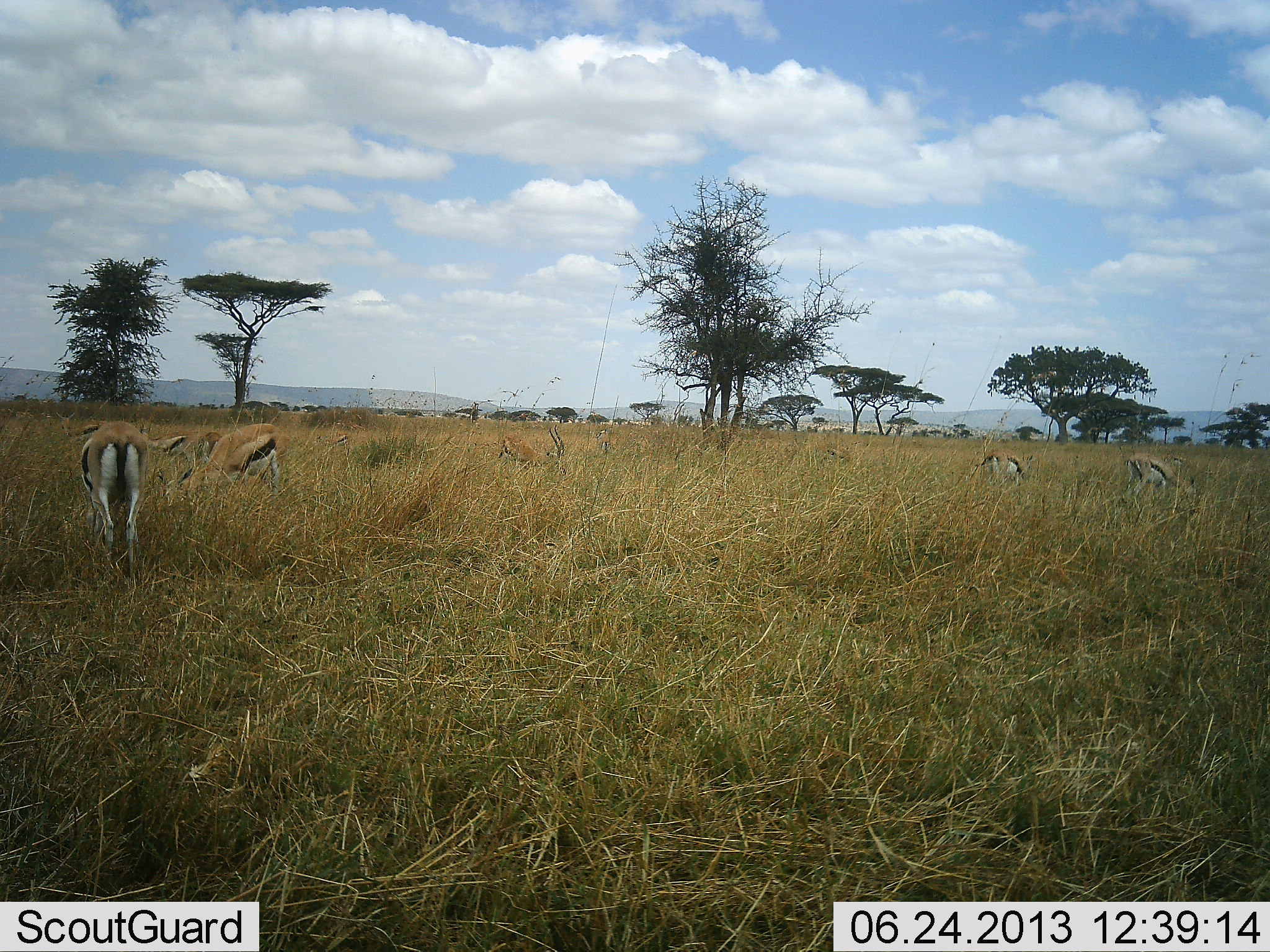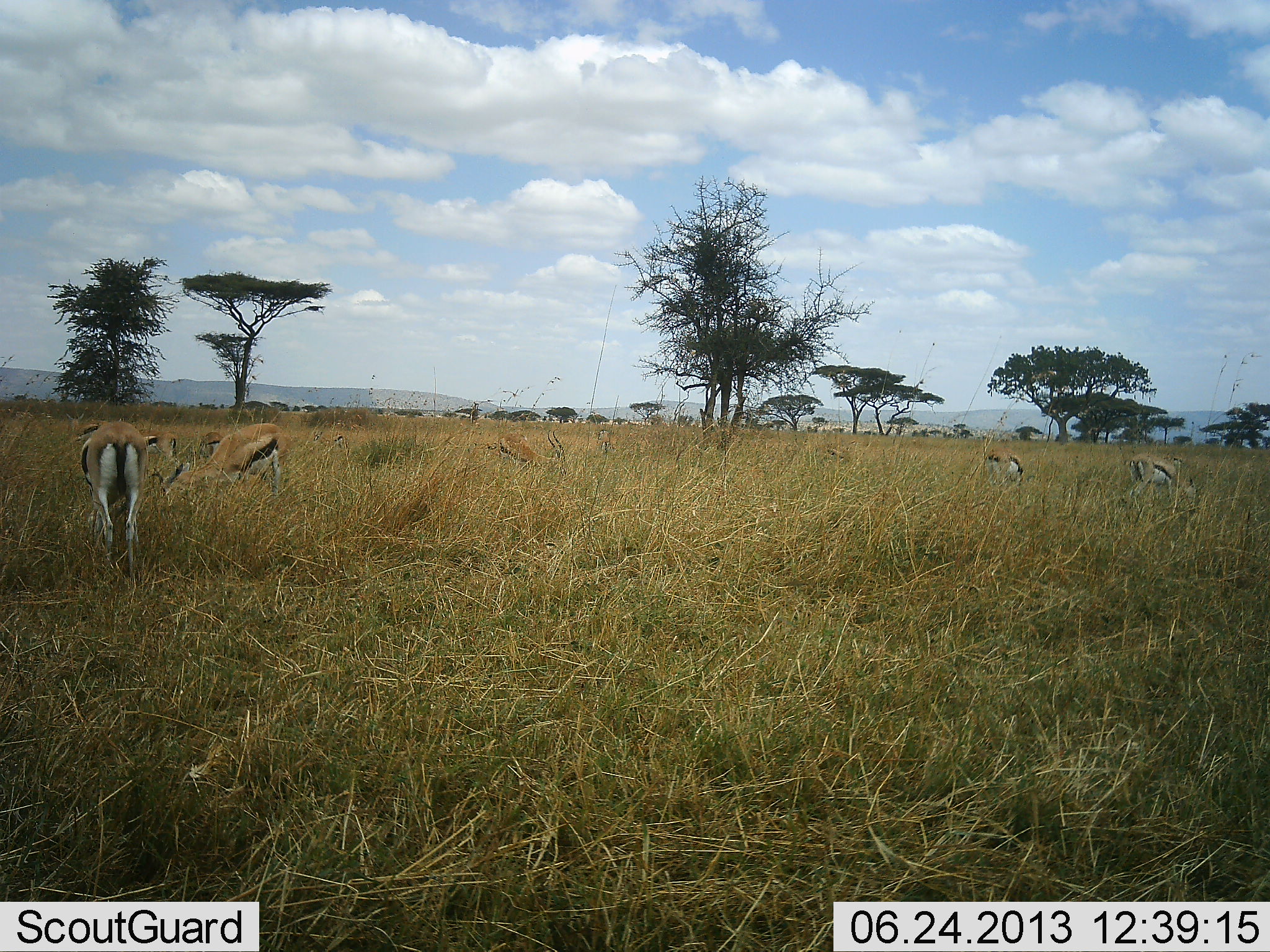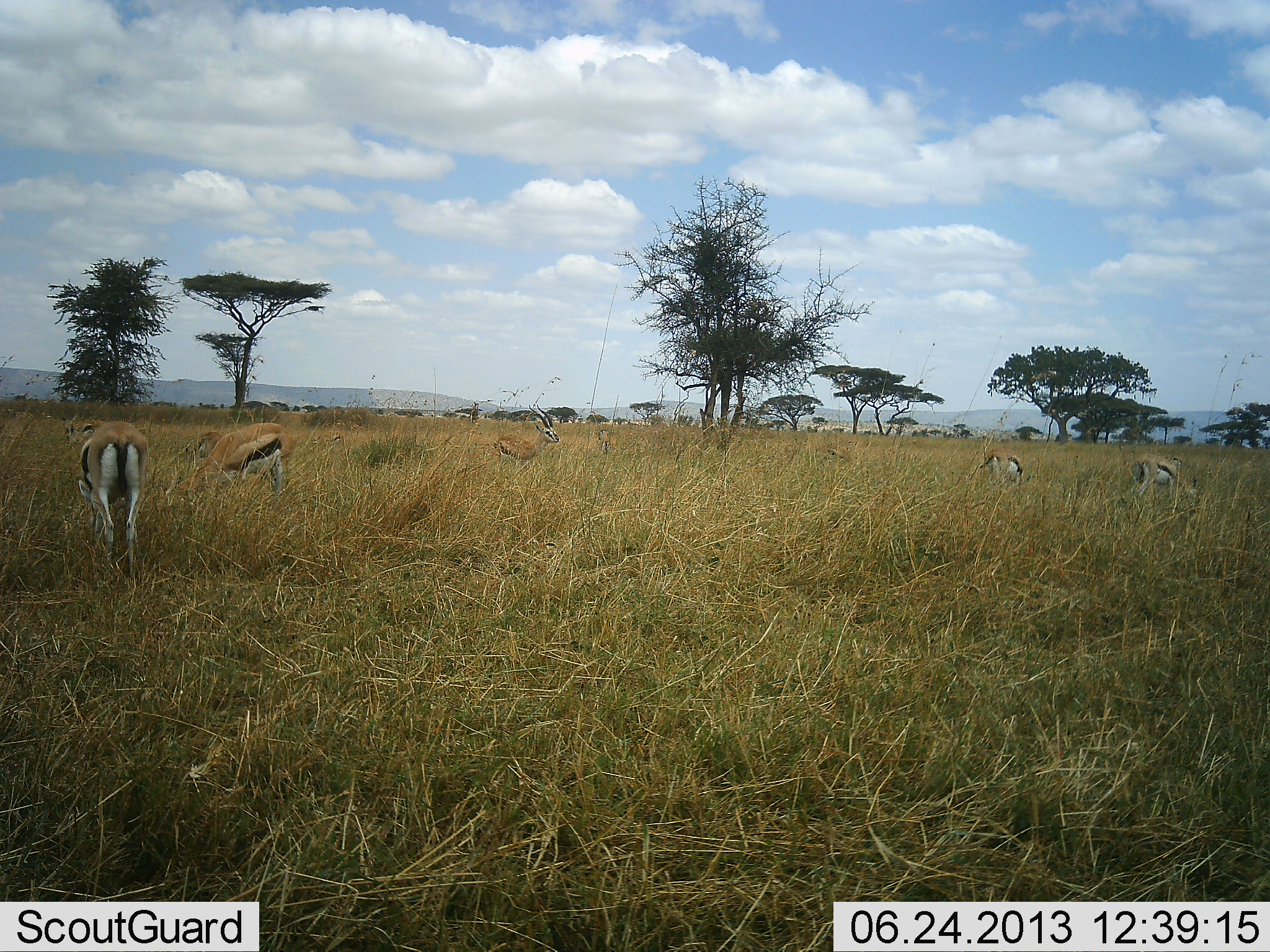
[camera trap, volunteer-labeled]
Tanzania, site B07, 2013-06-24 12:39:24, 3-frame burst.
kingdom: Animalia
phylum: Chordata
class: Mammalia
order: Artiodactyla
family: Bovidae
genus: Eudorcas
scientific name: Eudorcas thomsonii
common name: thomson's gazelle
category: gazellethomsons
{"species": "gazellethomsons (thomson's gazelle) (Eudorcas thomsonii)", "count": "8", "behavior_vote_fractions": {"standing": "20%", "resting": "0%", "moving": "20%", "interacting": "0%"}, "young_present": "0%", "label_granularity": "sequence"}